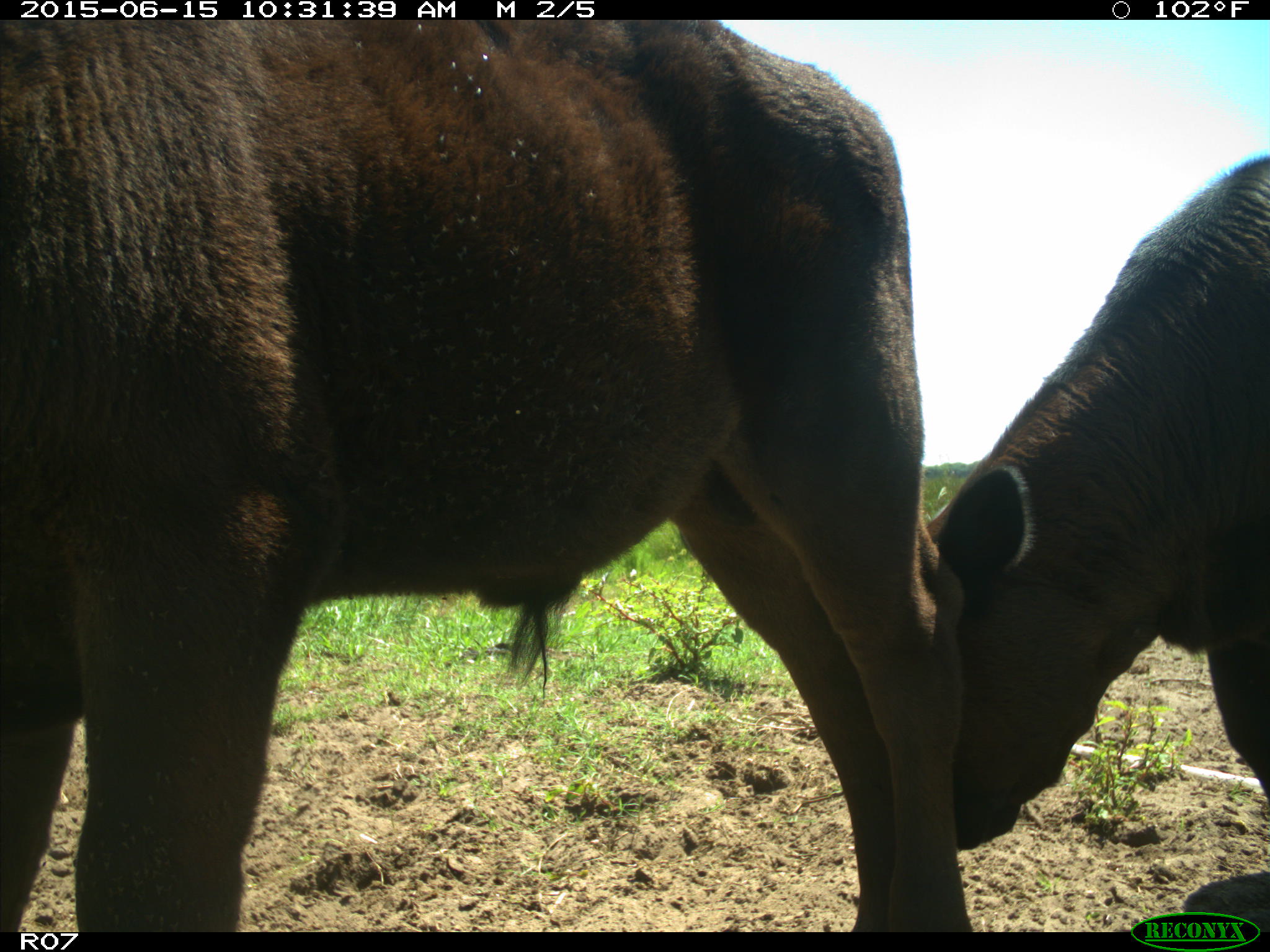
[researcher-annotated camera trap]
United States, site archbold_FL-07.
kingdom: Animalia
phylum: Chordata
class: Mammalia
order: Artiodactyla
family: Bovidae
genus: Bos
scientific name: Bos taurus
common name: domestic cow